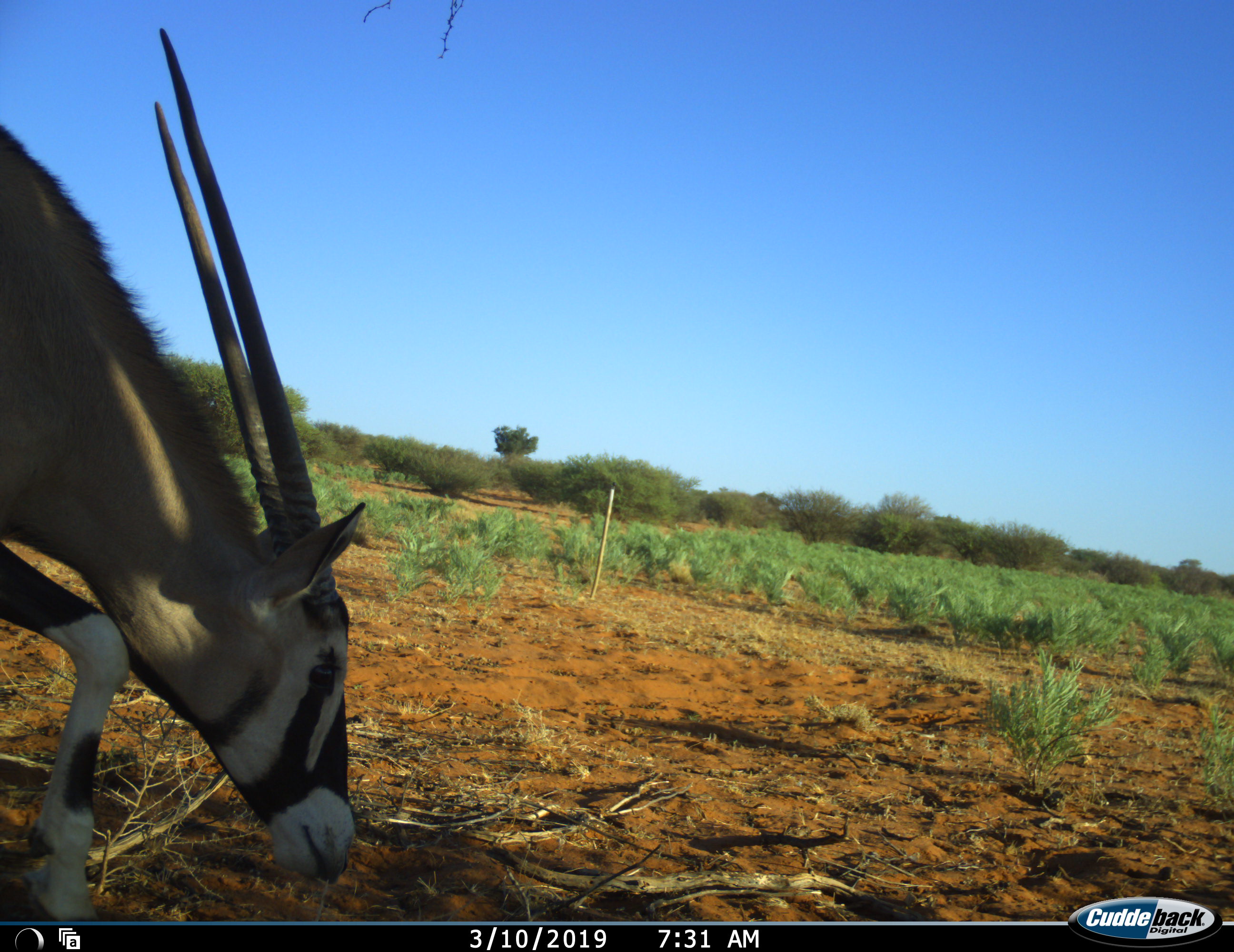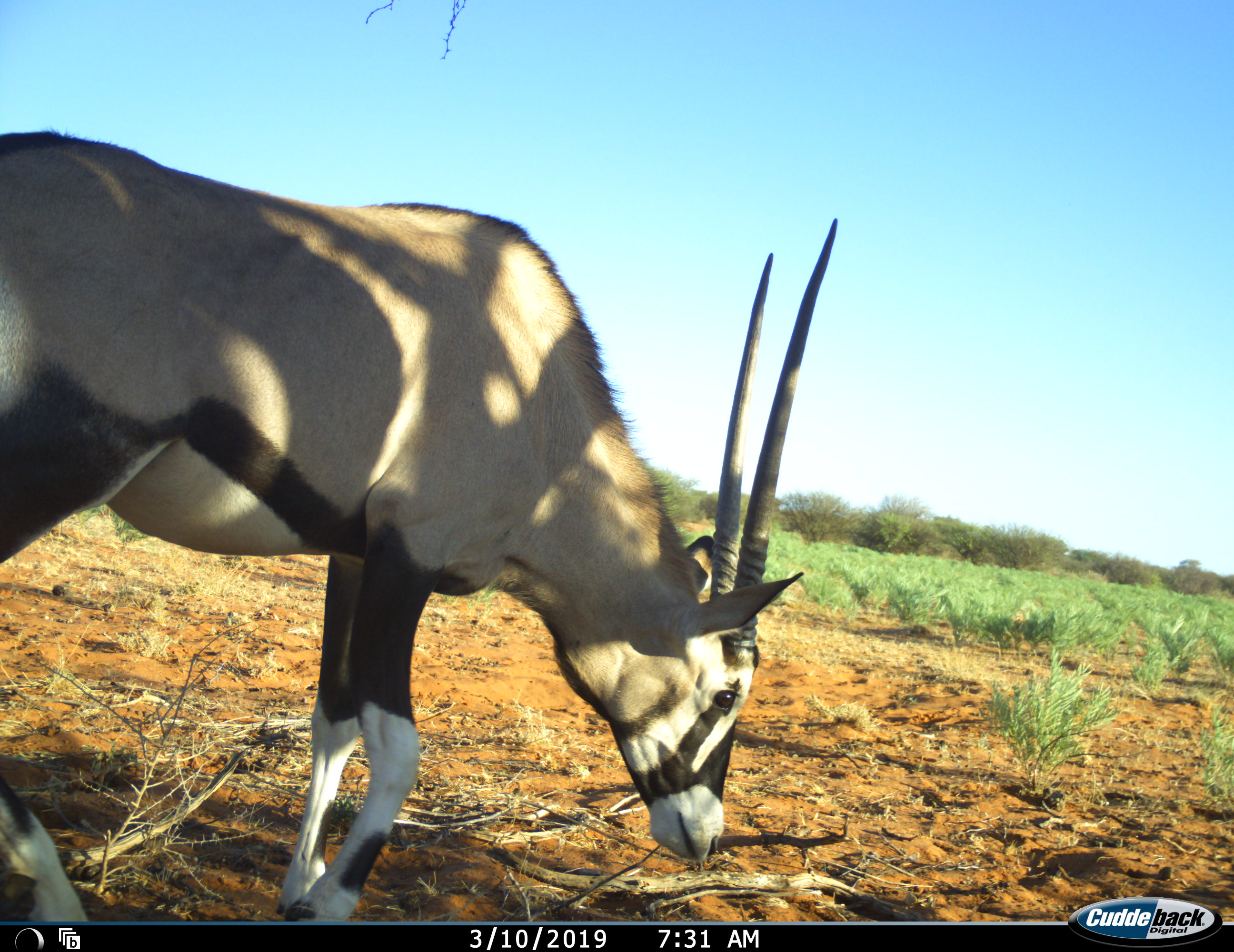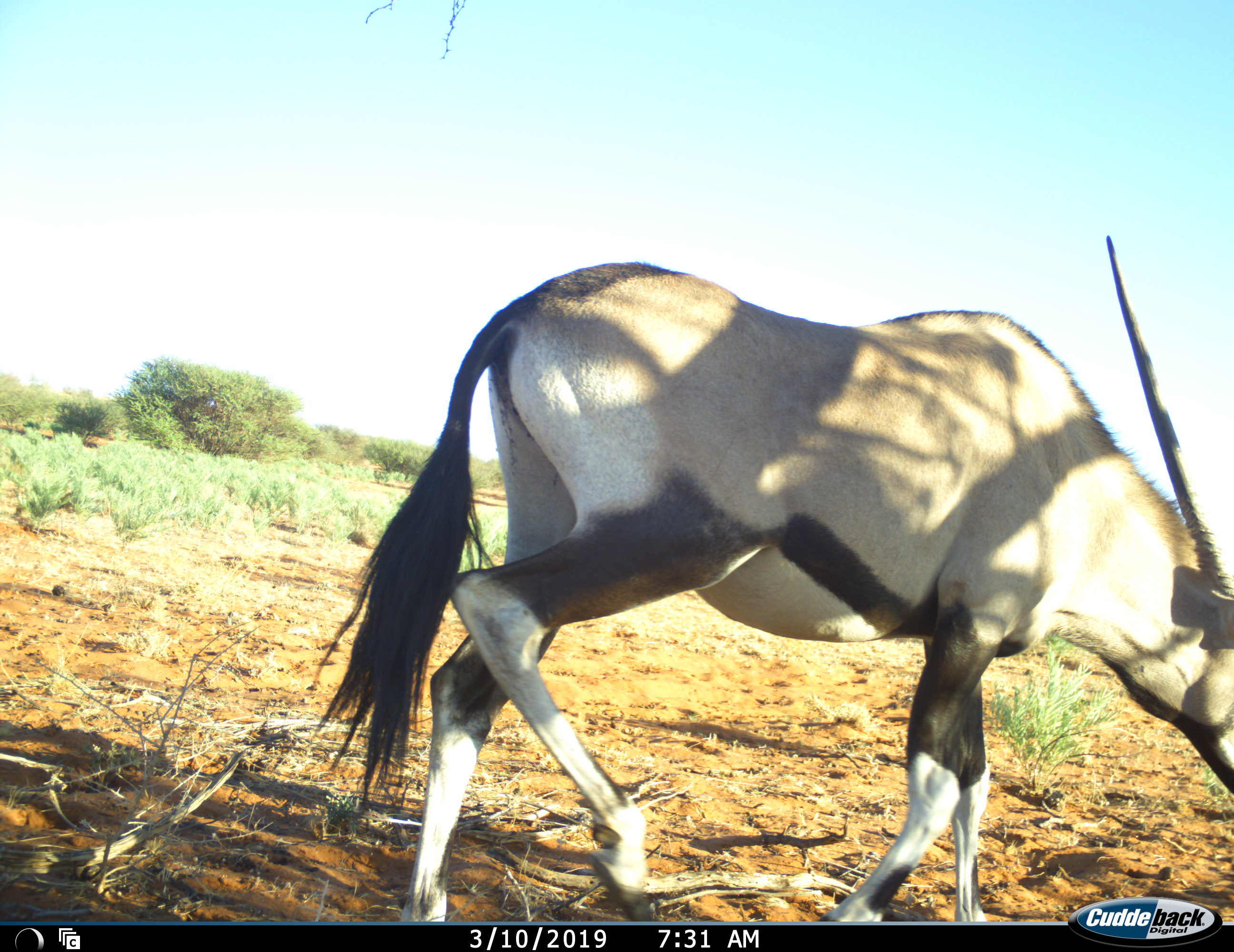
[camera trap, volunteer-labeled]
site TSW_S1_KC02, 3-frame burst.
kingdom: Animalia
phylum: Chordata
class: Mammalia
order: Artiodactyla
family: Bovidae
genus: Oryx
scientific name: Oryx gazella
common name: gemsbok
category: oryx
Oryx (gemsbok) (Oryx gazella), count 1. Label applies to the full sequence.